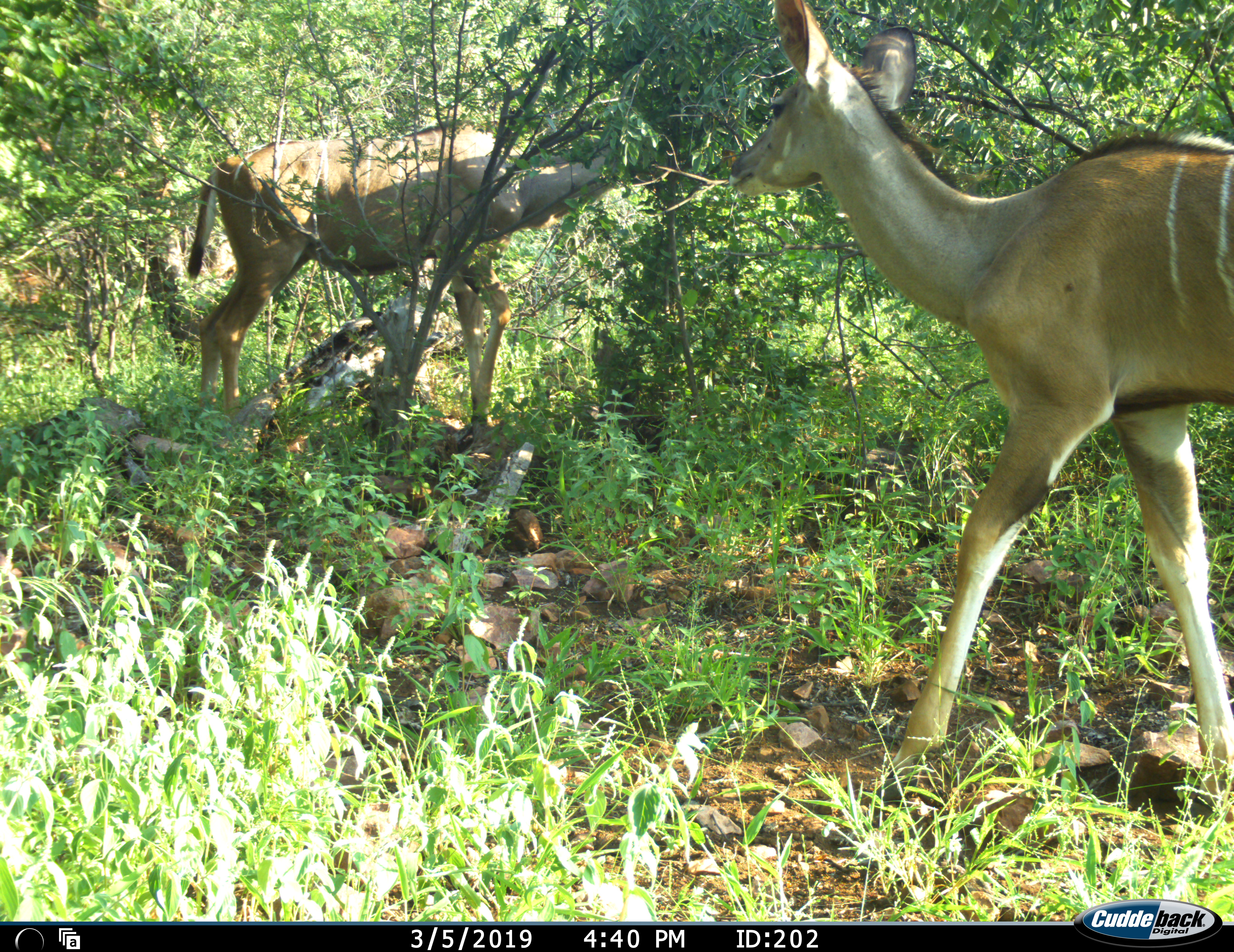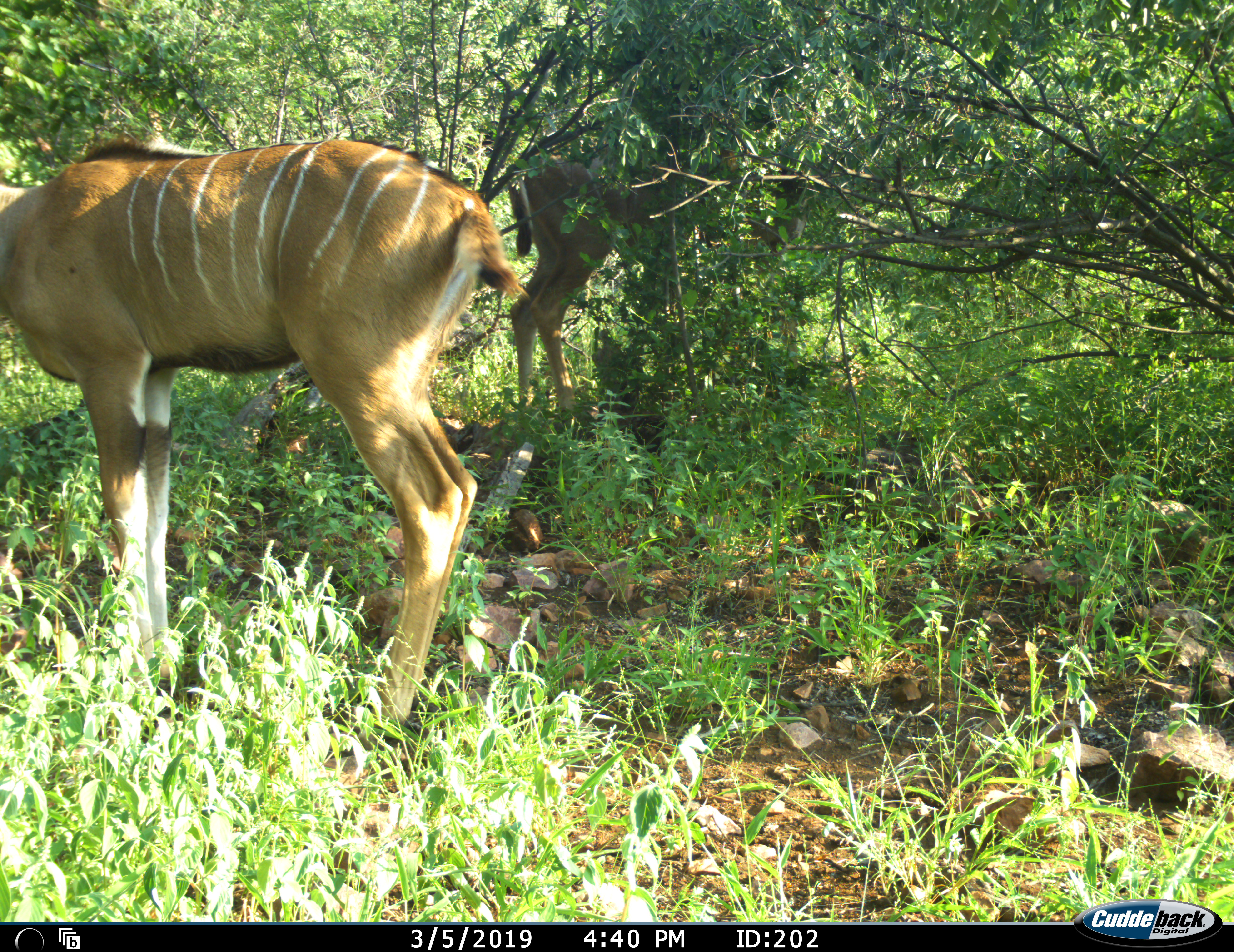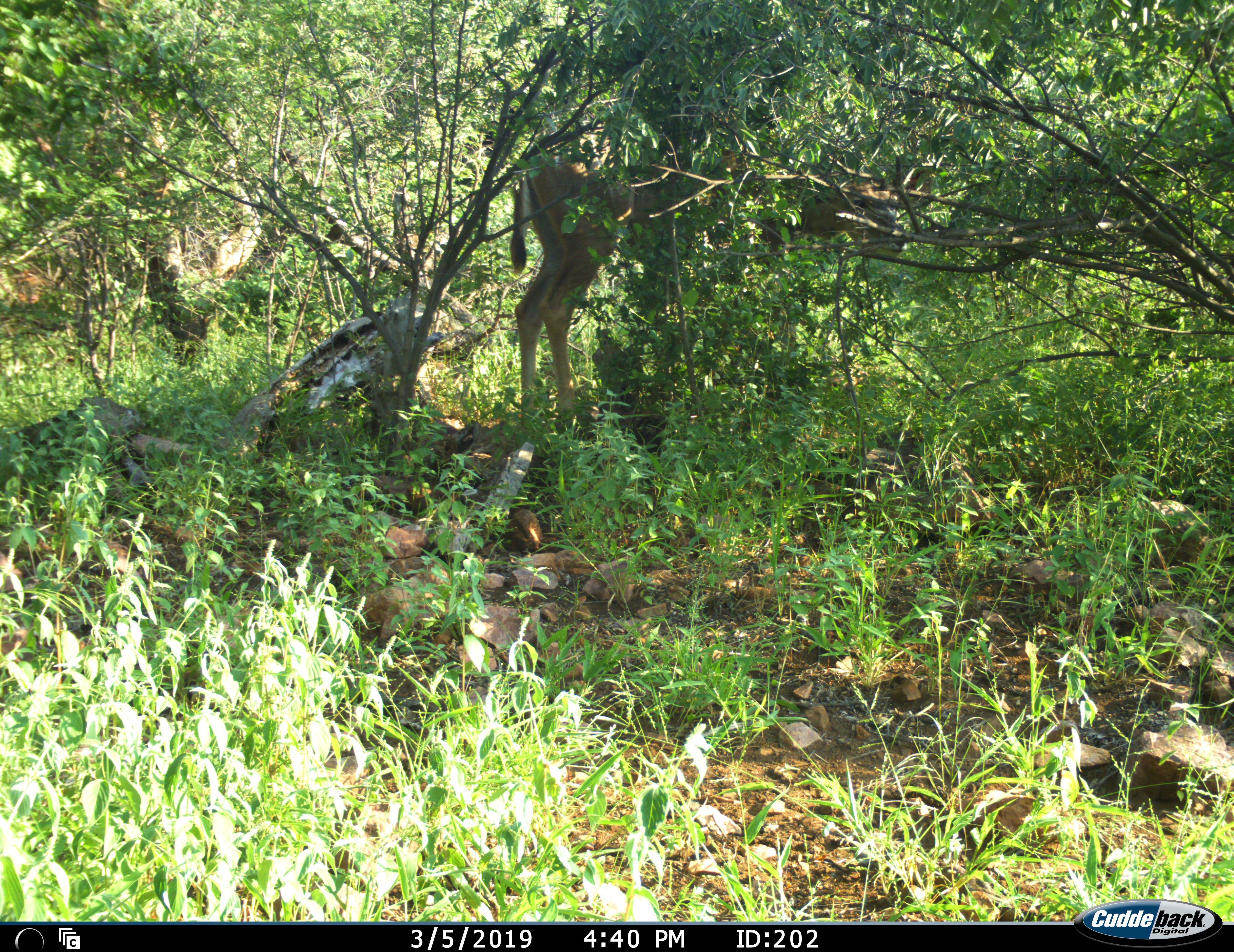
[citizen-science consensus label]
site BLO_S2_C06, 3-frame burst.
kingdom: Animalia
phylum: Chordata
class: Mammalia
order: Artiodactyla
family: Bovidae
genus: Tragelaphus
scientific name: Tragelaphus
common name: kudu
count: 2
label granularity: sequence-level